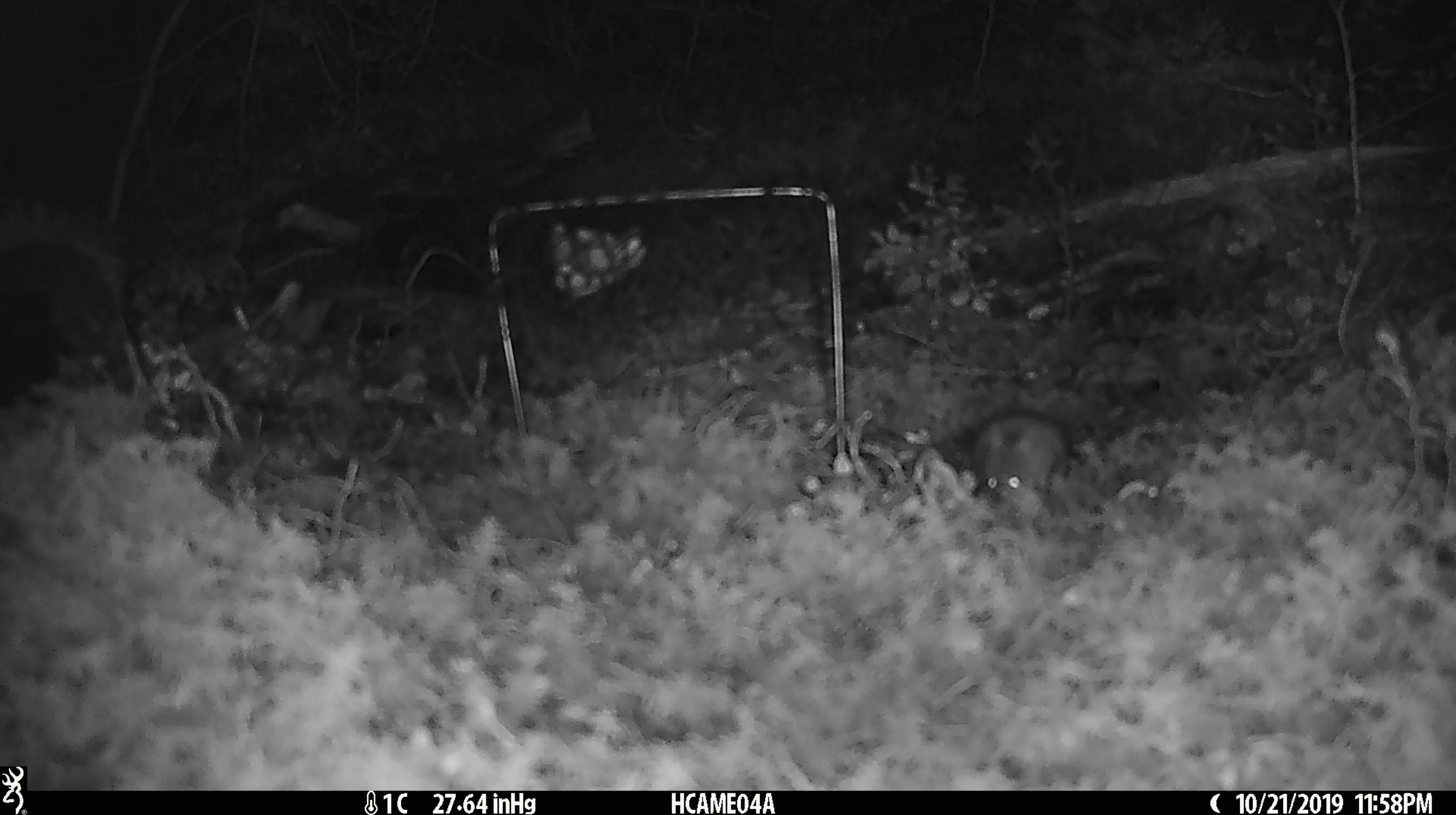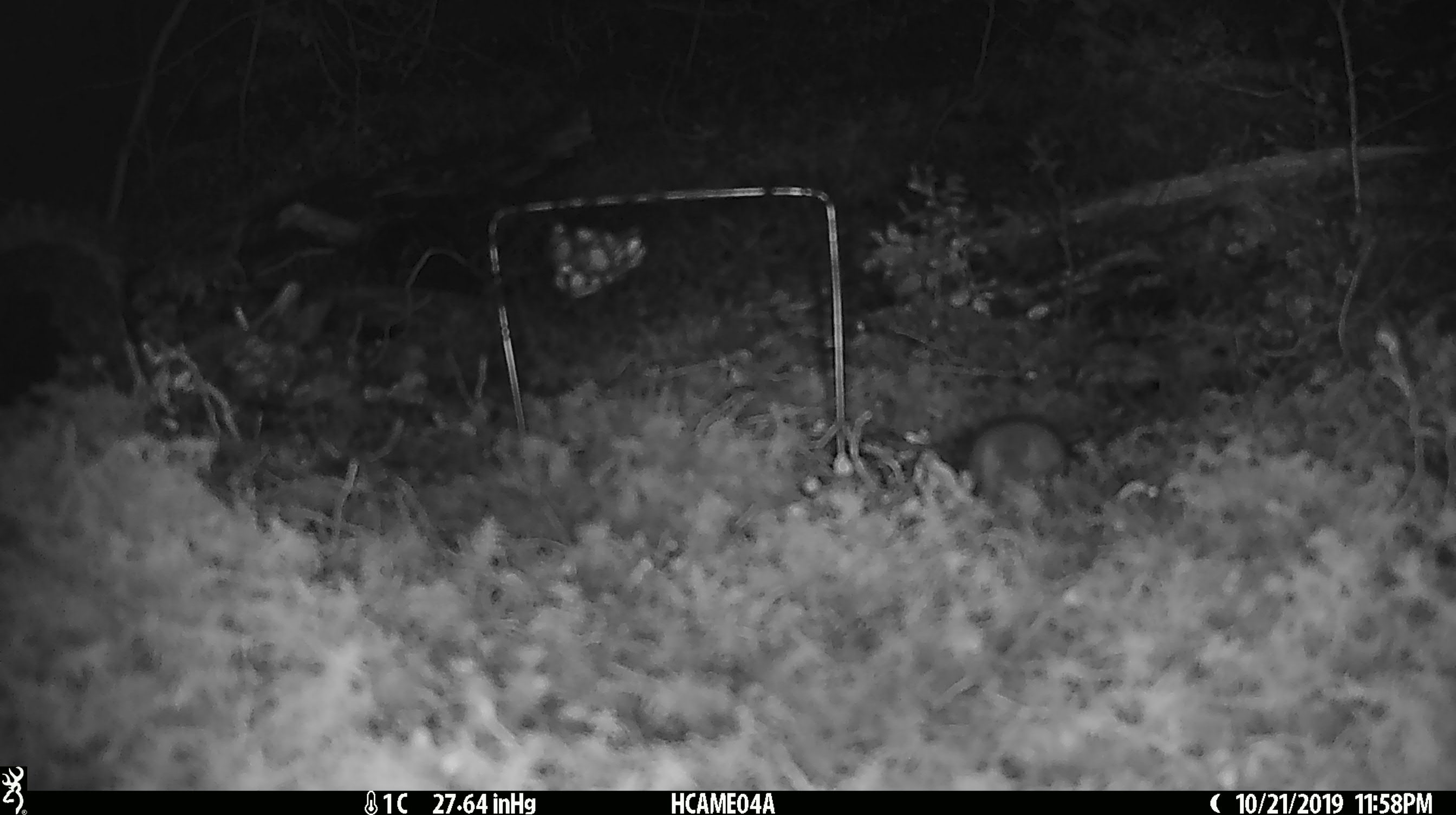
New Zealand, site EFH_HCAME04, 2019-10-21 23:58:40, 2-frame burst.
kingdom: Animalia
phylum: Chordata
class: Mammalia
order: Rodentia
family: Muridae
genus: Mus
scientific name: Mus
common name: mouse